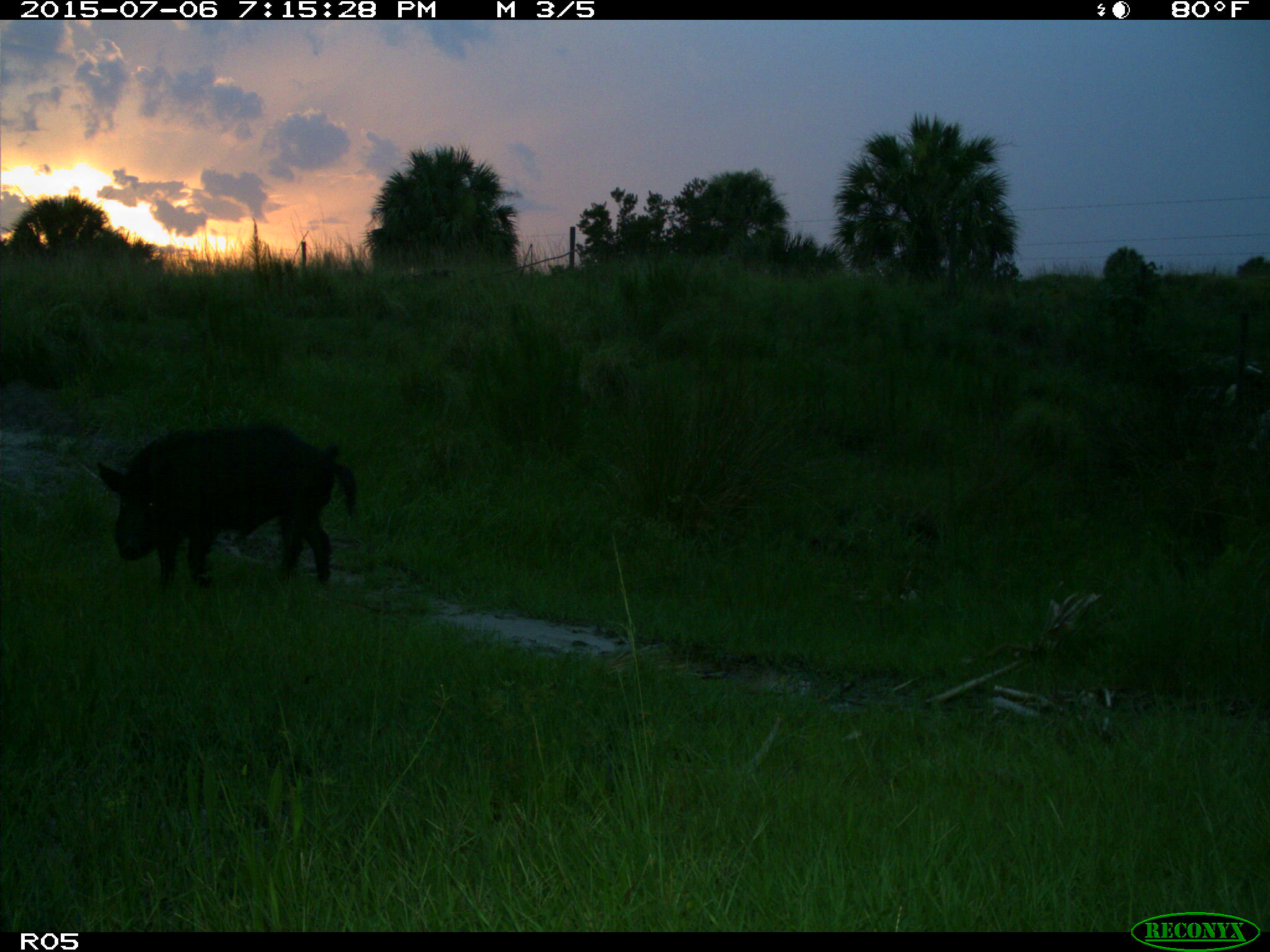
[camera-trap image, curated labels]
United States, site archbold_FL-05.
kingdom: Animalia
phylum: Chordata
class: Mammalia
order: Artiodactyla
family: Suidae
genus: Sus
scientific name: Sus scrofa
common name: wild boar